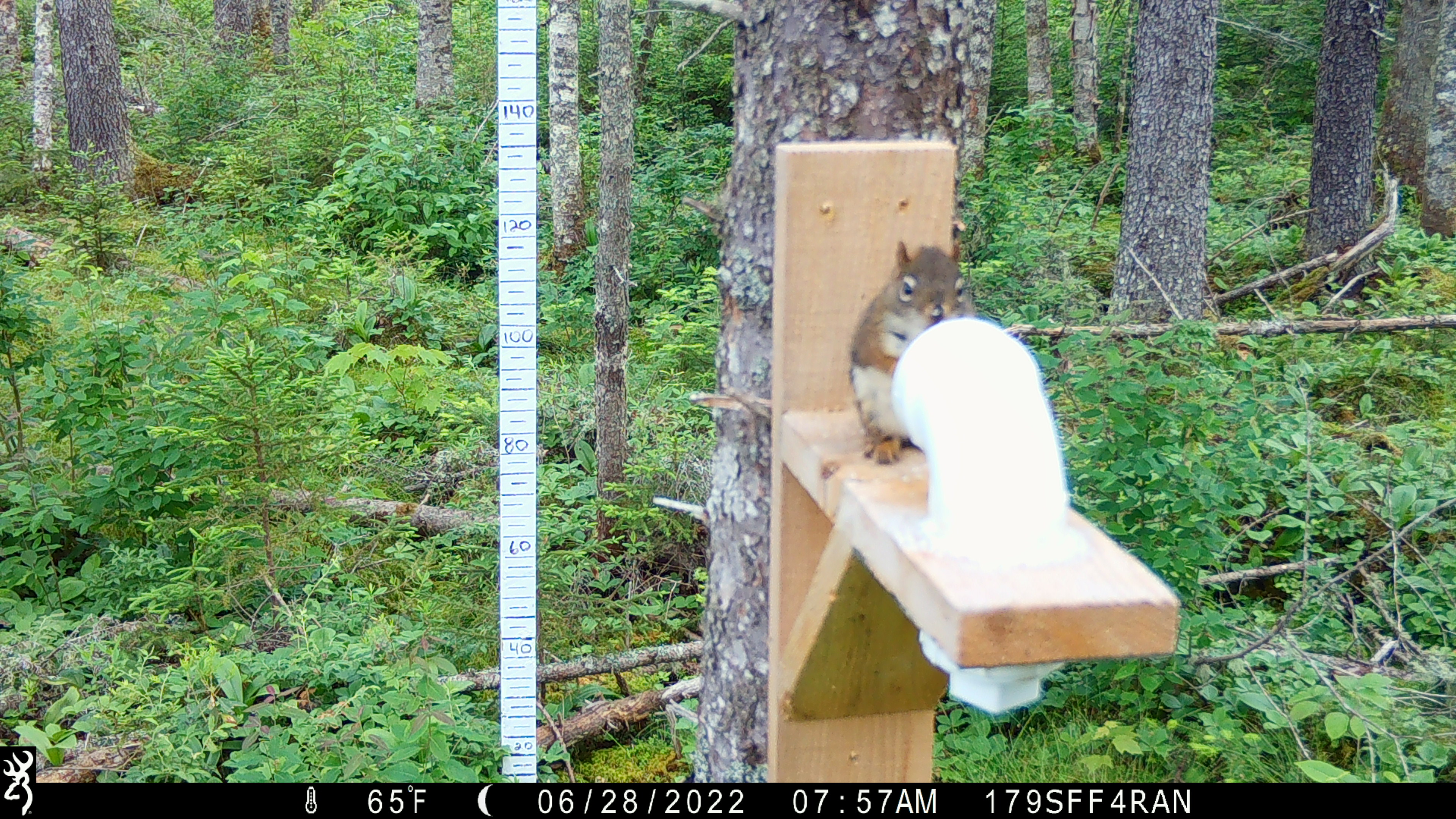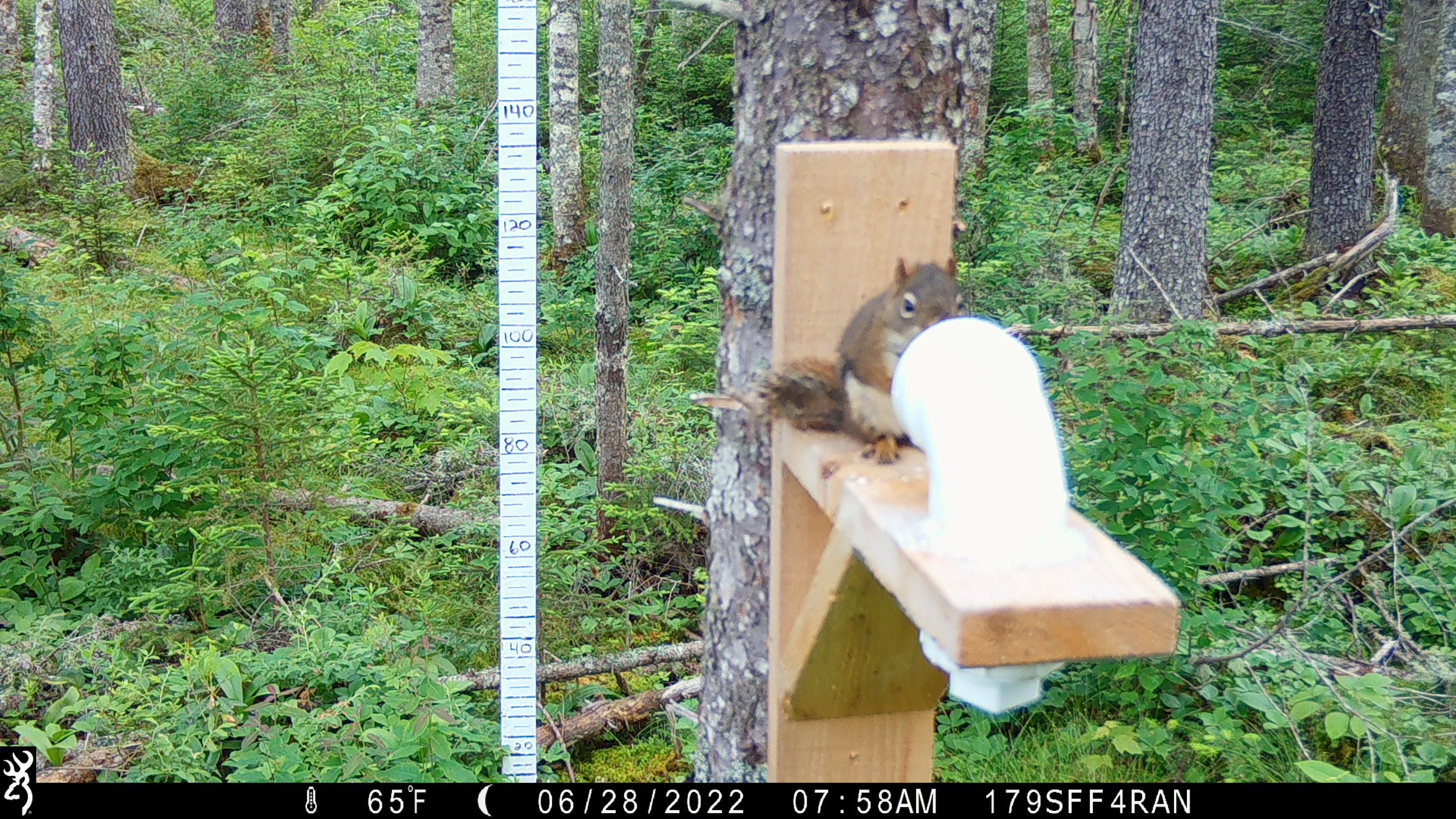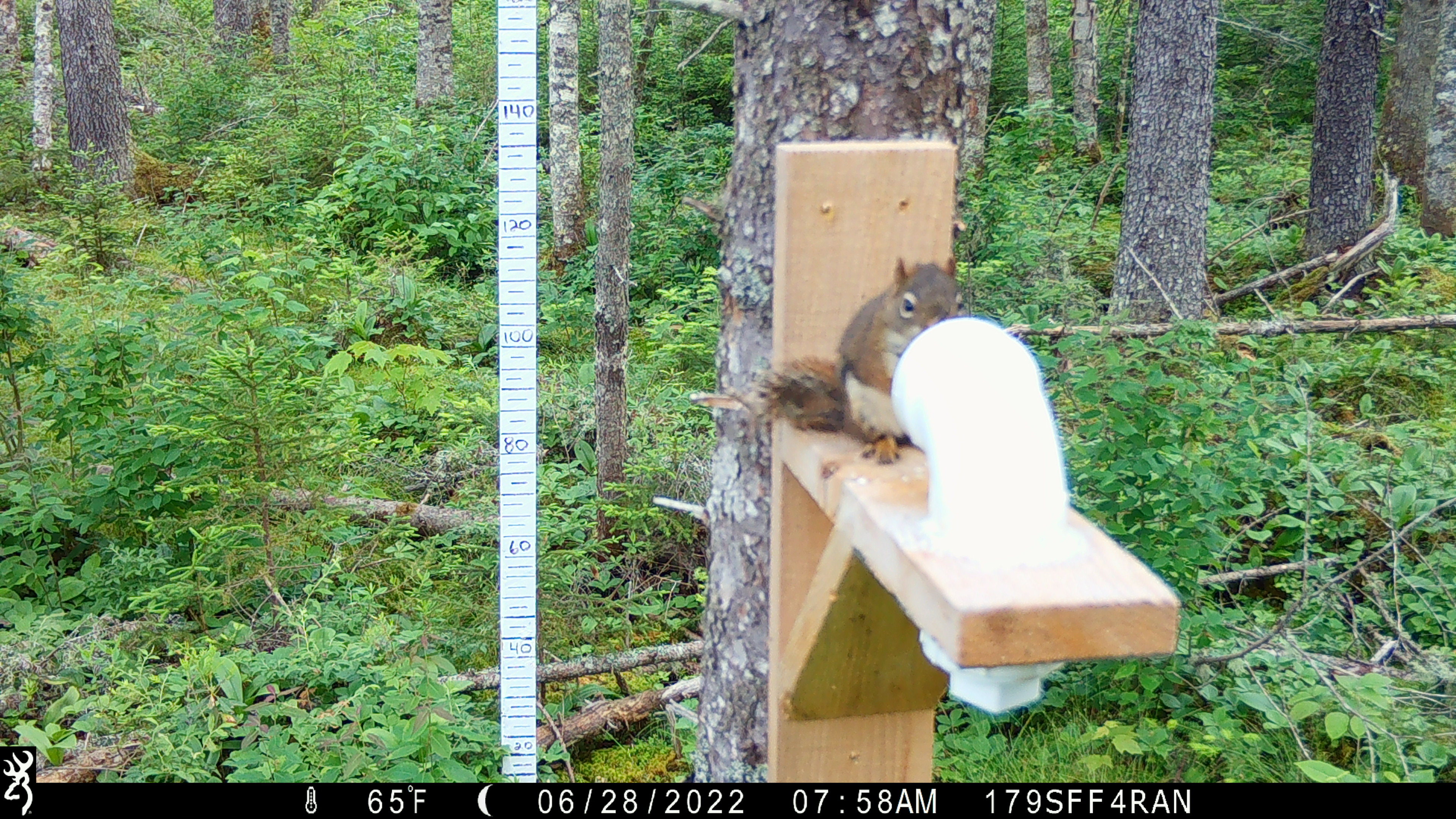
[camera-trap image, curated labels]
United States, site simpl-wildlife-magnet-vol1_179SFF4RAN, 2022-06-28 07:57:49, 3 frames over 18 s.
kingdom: Animalia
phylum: Chordata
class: Mammalia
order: Rodentia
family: Sciuridae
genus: Tamiasciurus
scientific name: Tamiasciurus hudsonicus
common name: red squirrel